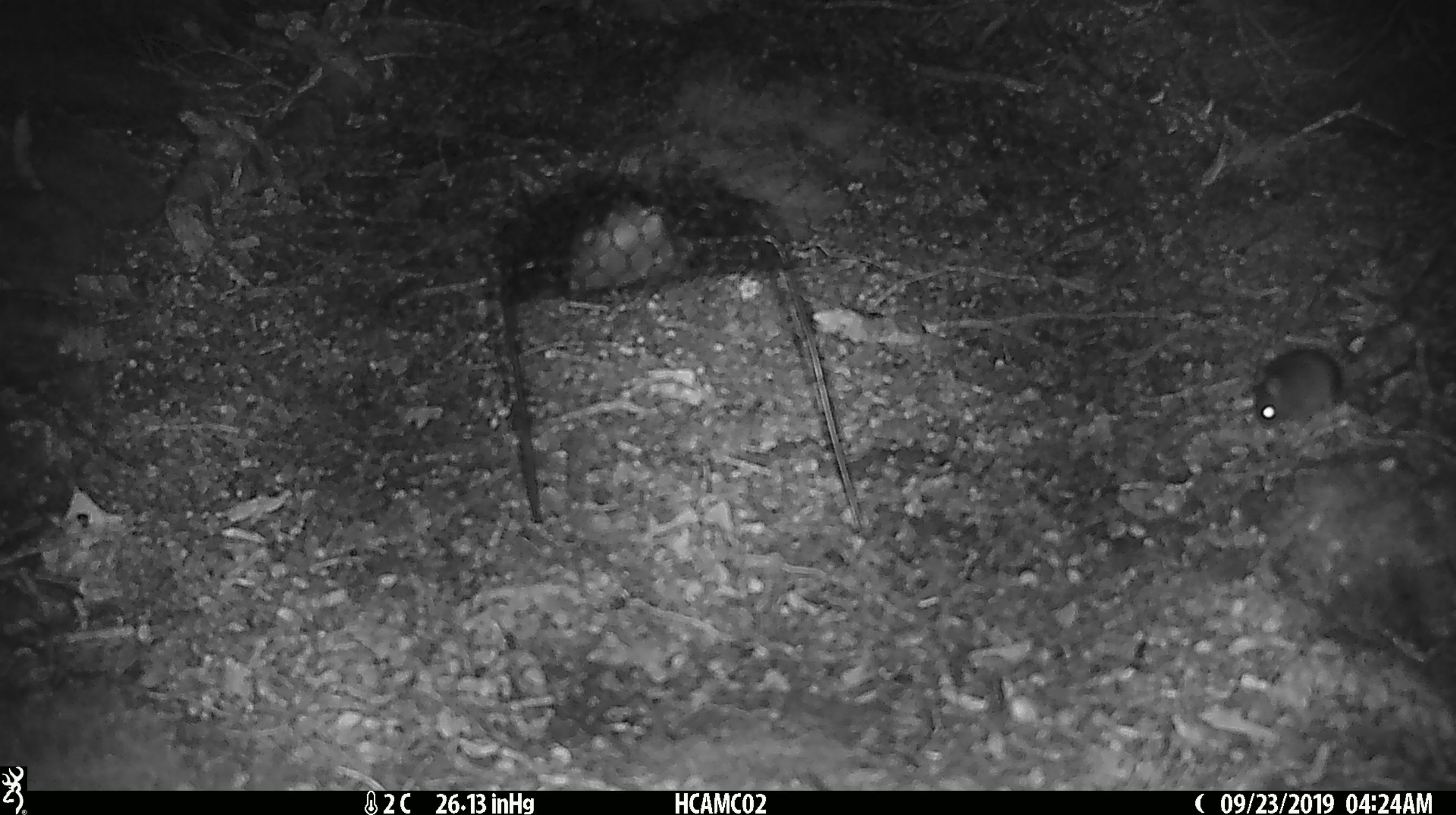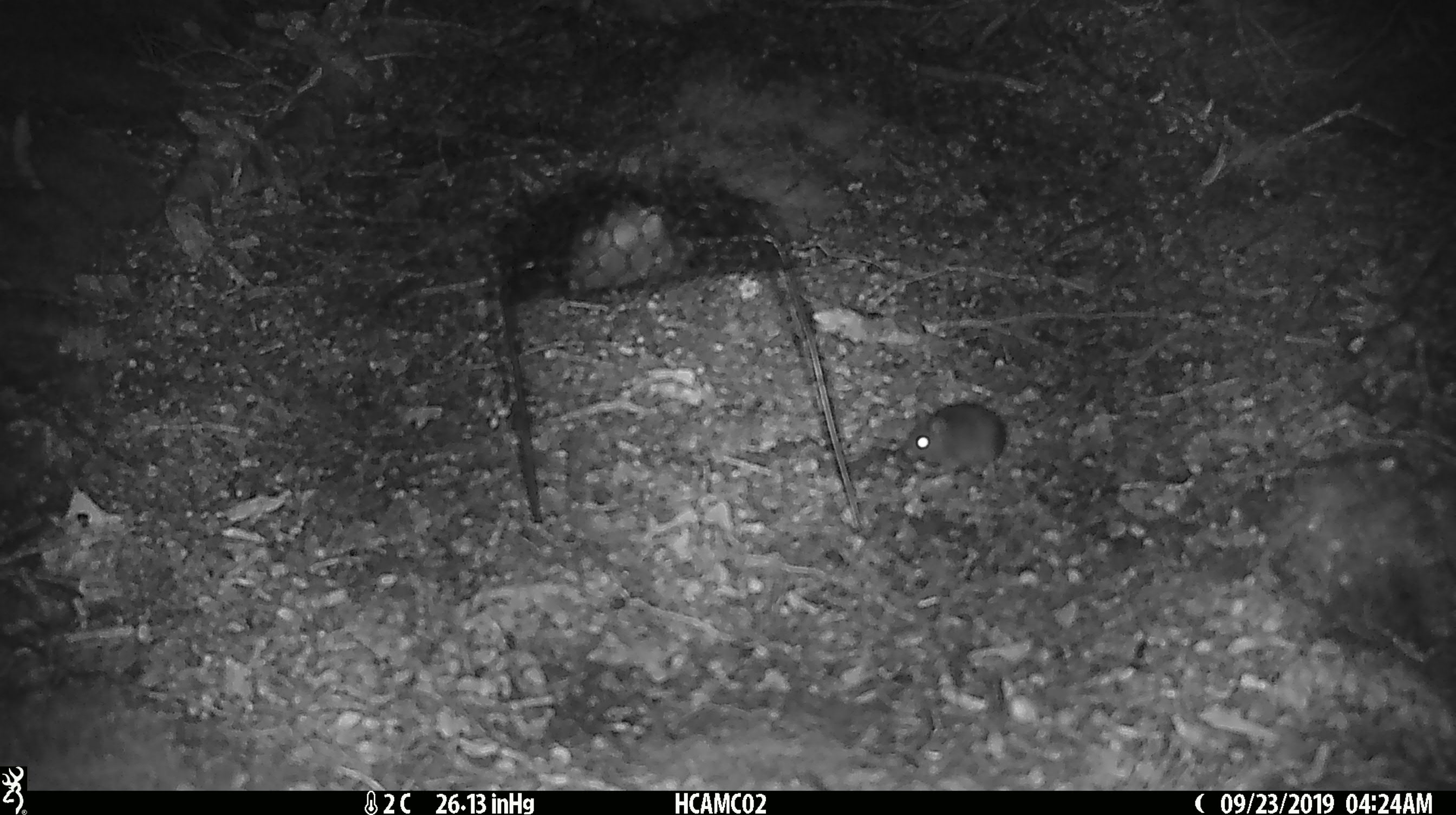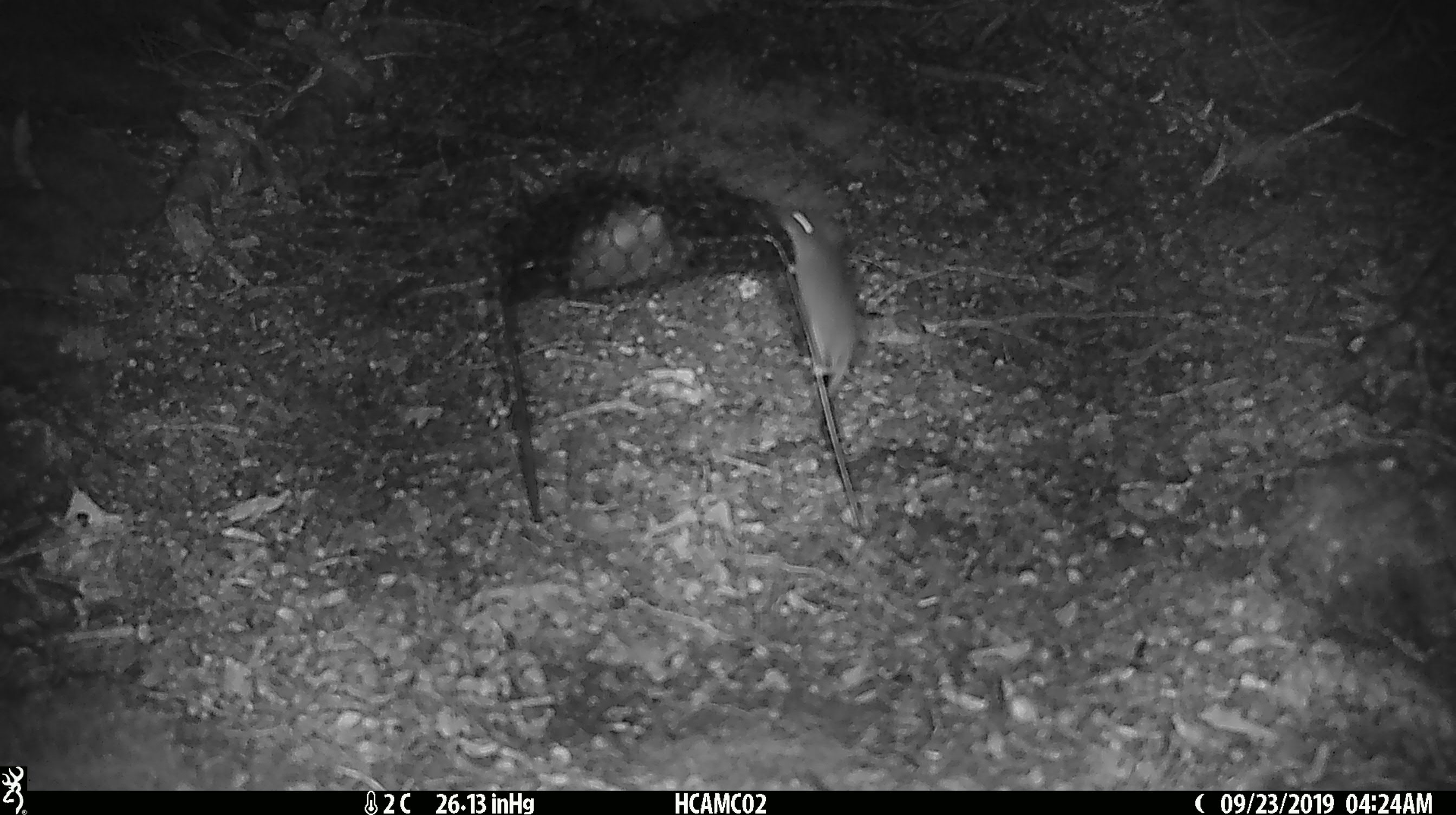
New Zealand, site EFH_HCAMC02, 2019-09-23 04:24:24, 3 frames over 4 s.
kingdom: Animalia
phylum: Chordata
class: Mammalia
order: Rodentia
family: Muridae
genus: Mus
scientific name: Mus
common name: mouse